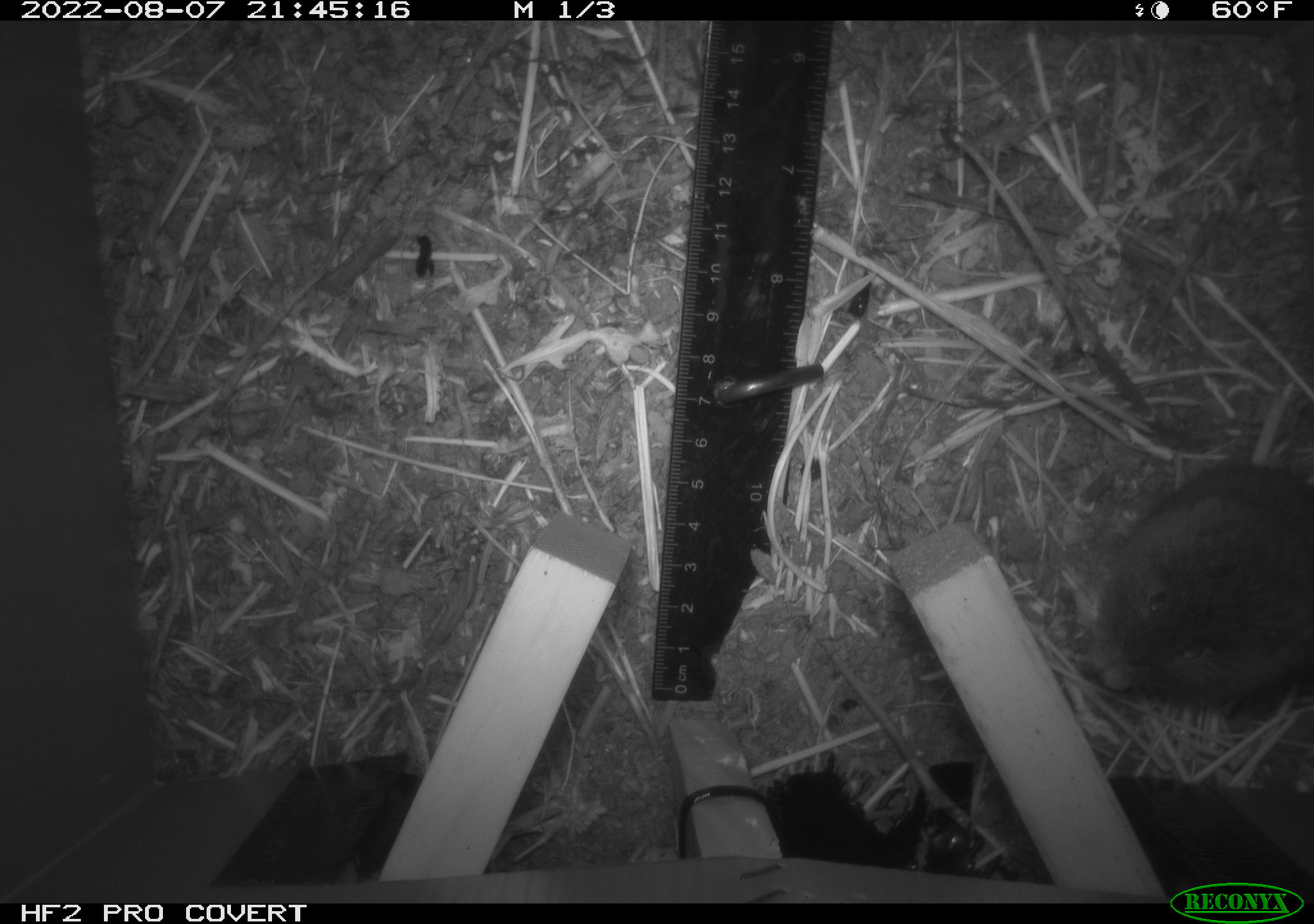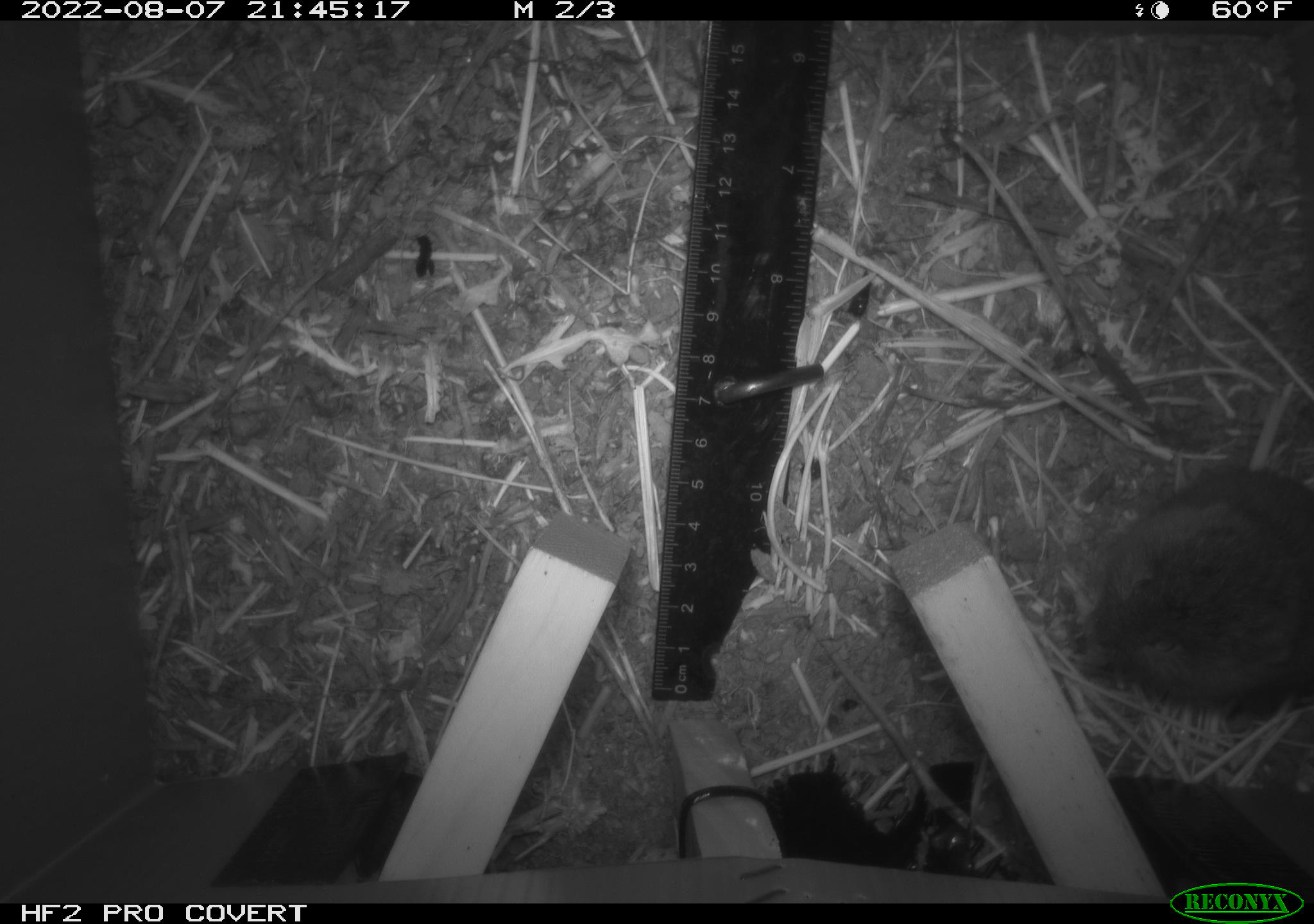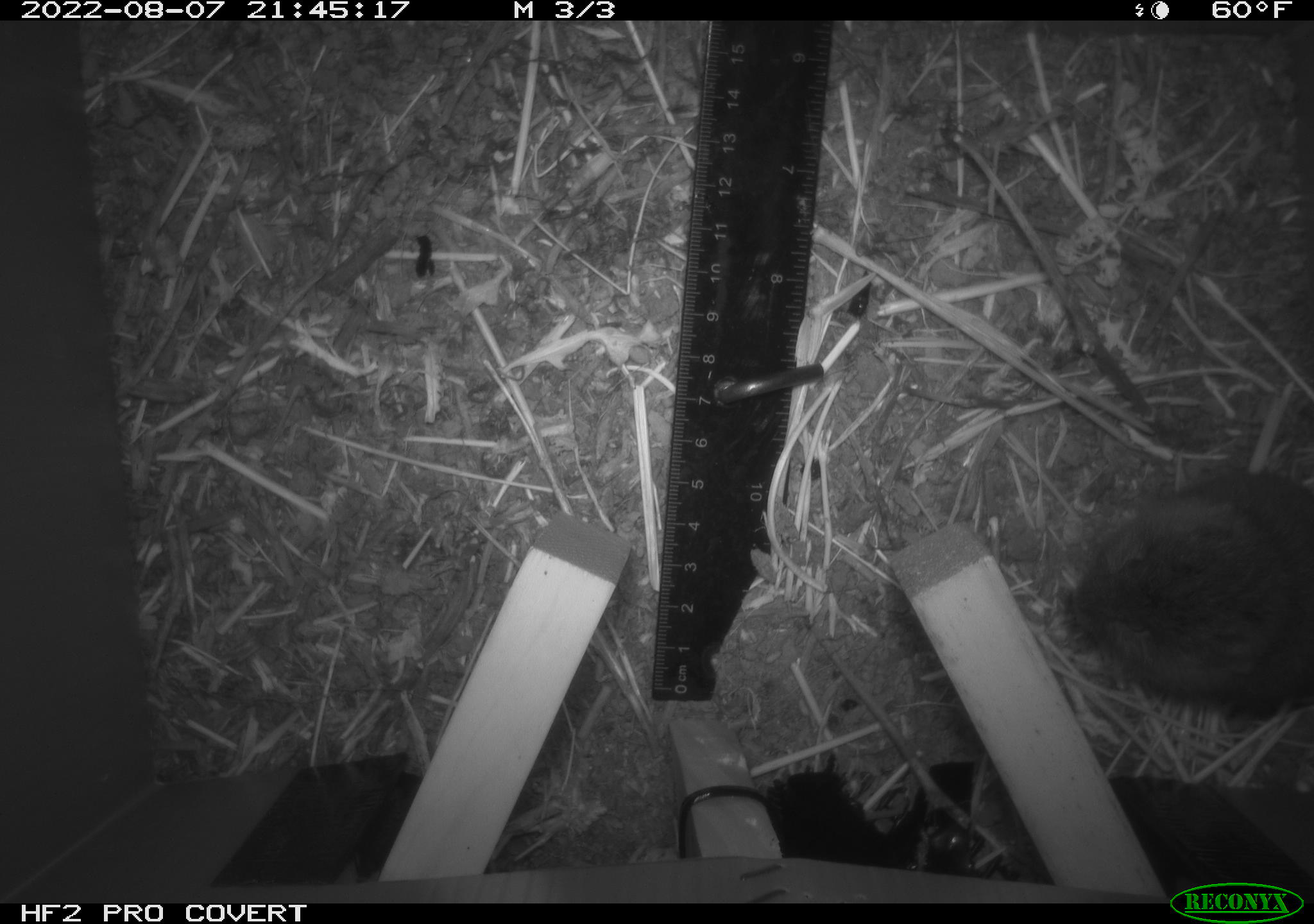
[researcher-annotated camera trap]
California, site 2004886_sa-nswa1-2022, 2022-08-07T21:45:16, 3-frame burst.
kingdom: Animalia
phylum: Chordata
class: Mammalia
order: Rodentia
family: Cricetidae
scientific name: Cricetidae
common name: hamsters, voles, lemmings, and allies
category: cricetidae family